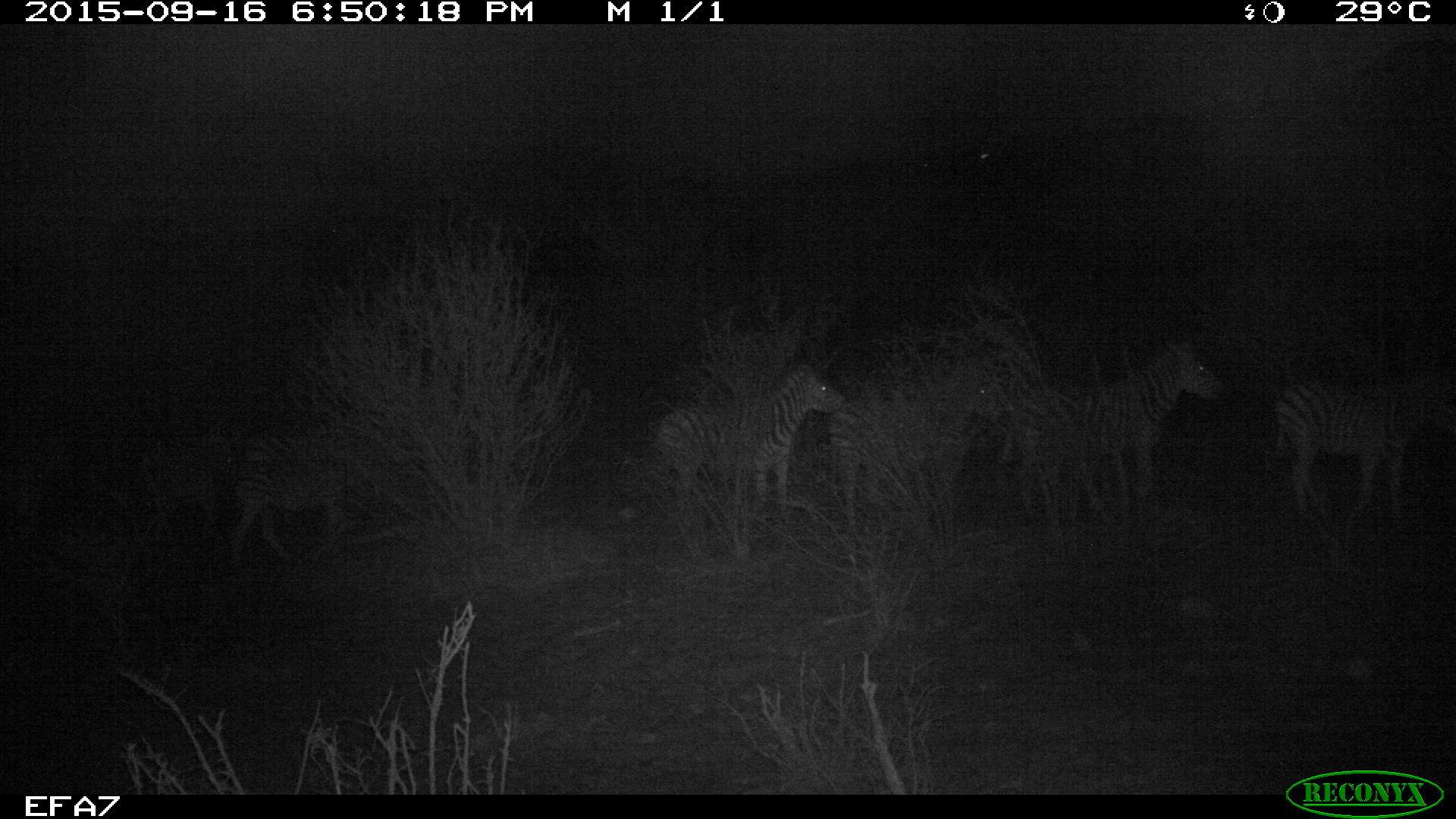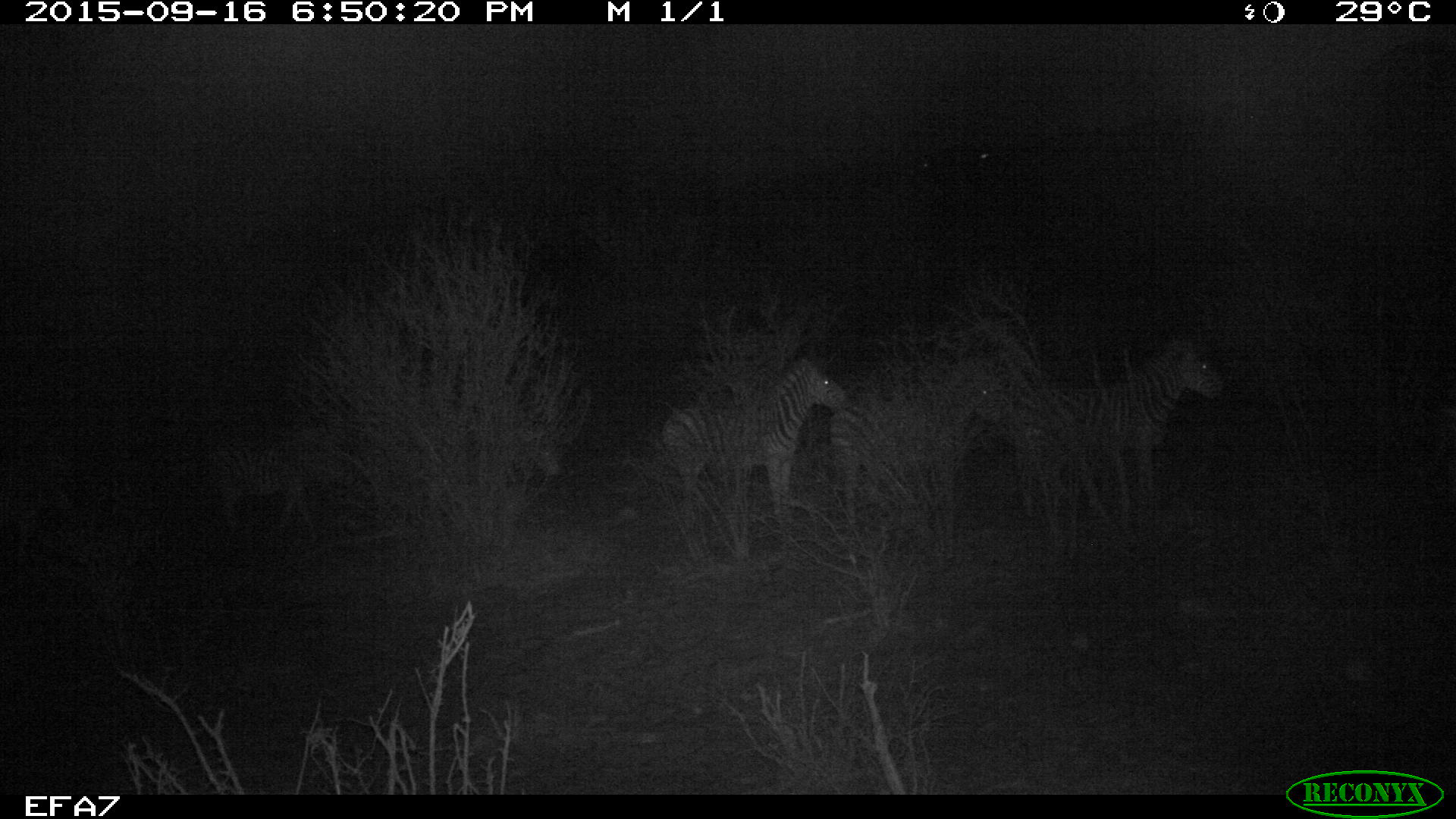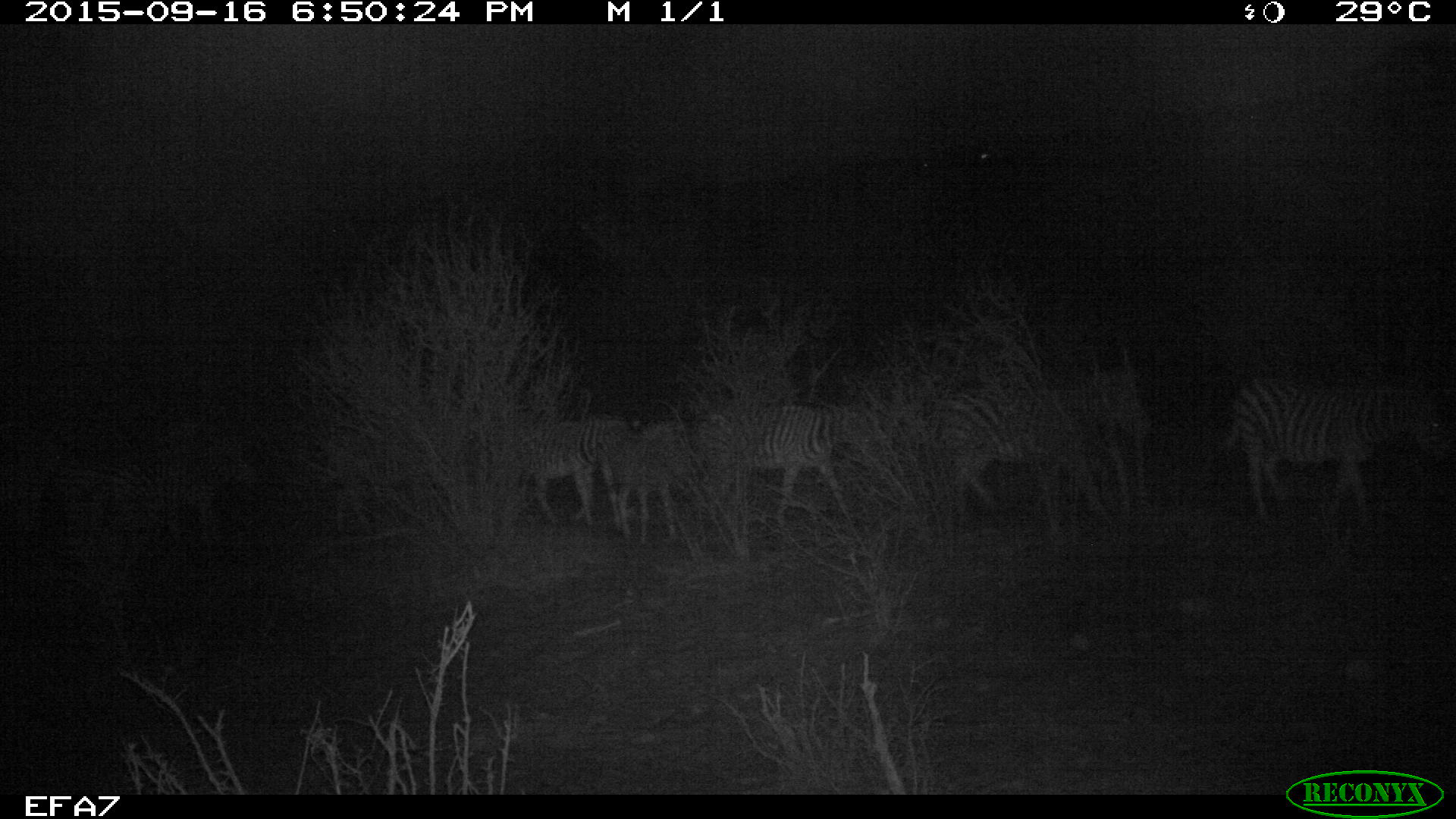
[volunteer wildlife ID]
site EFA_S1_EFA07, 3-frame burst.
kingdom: Animalia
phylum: Chordata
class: Mammalia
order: Perissodactyla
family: Equidae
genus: Equus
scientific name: Equus quagga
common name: plains zebra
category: zebraplains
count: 5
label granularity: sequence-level